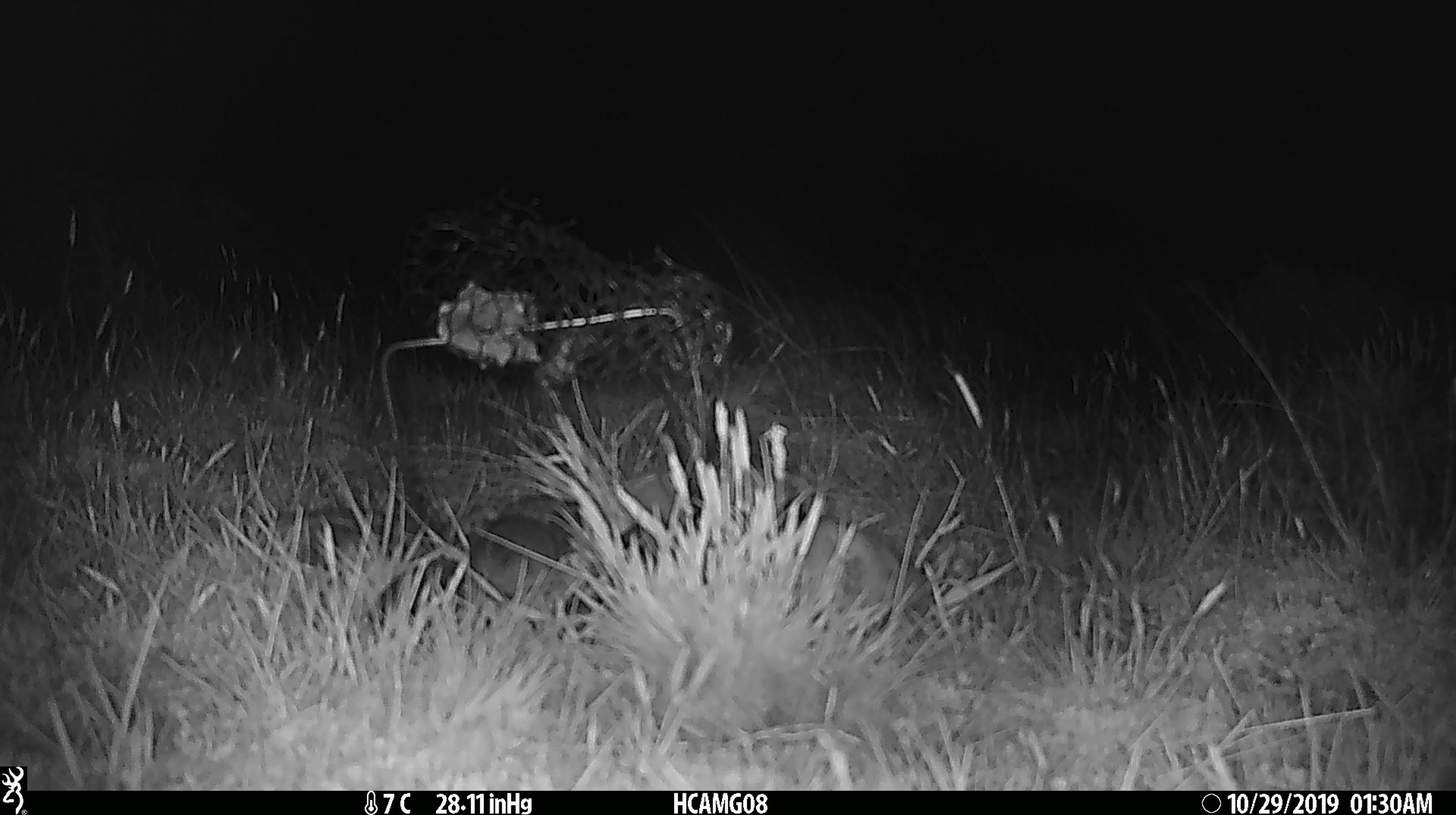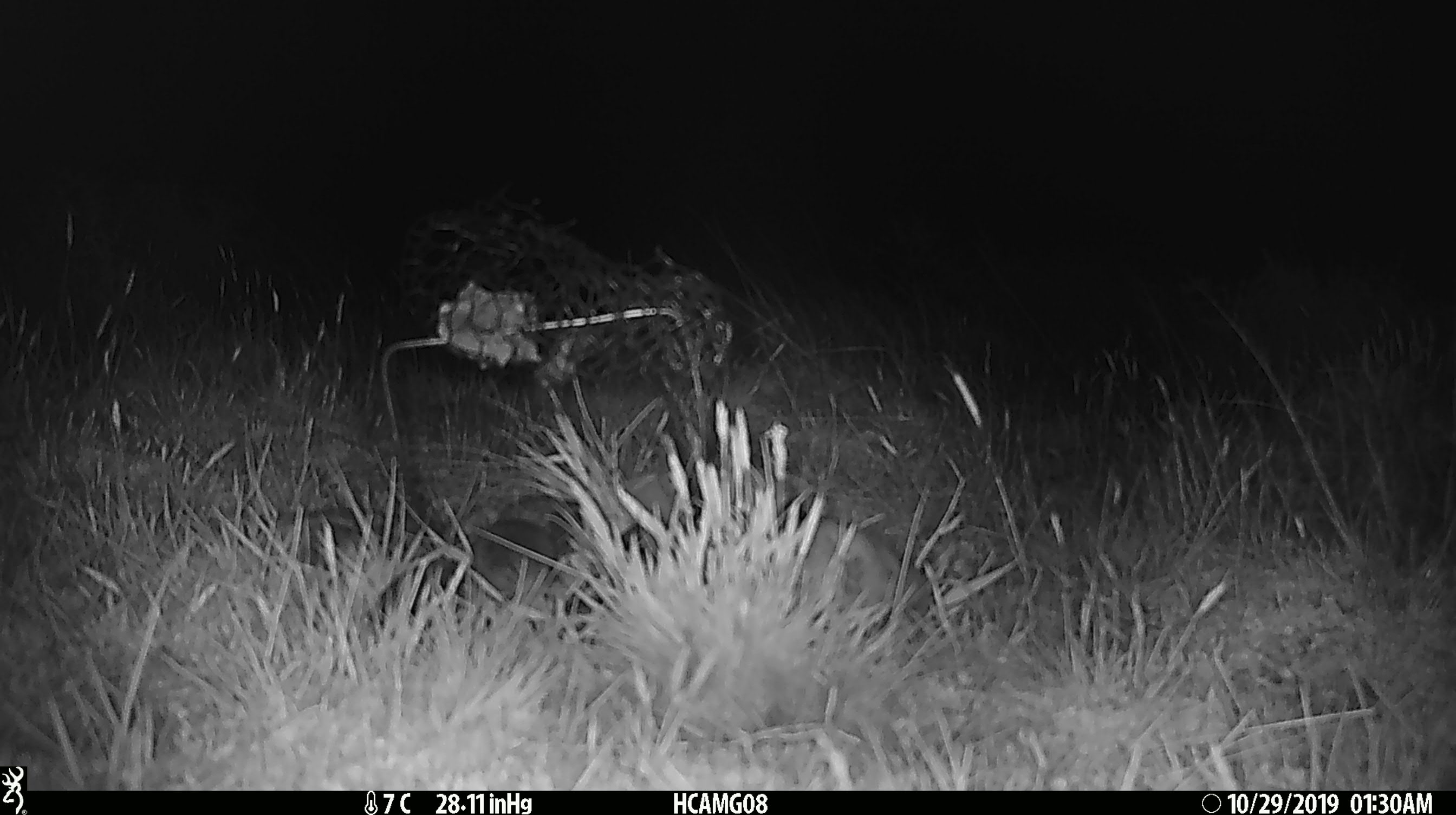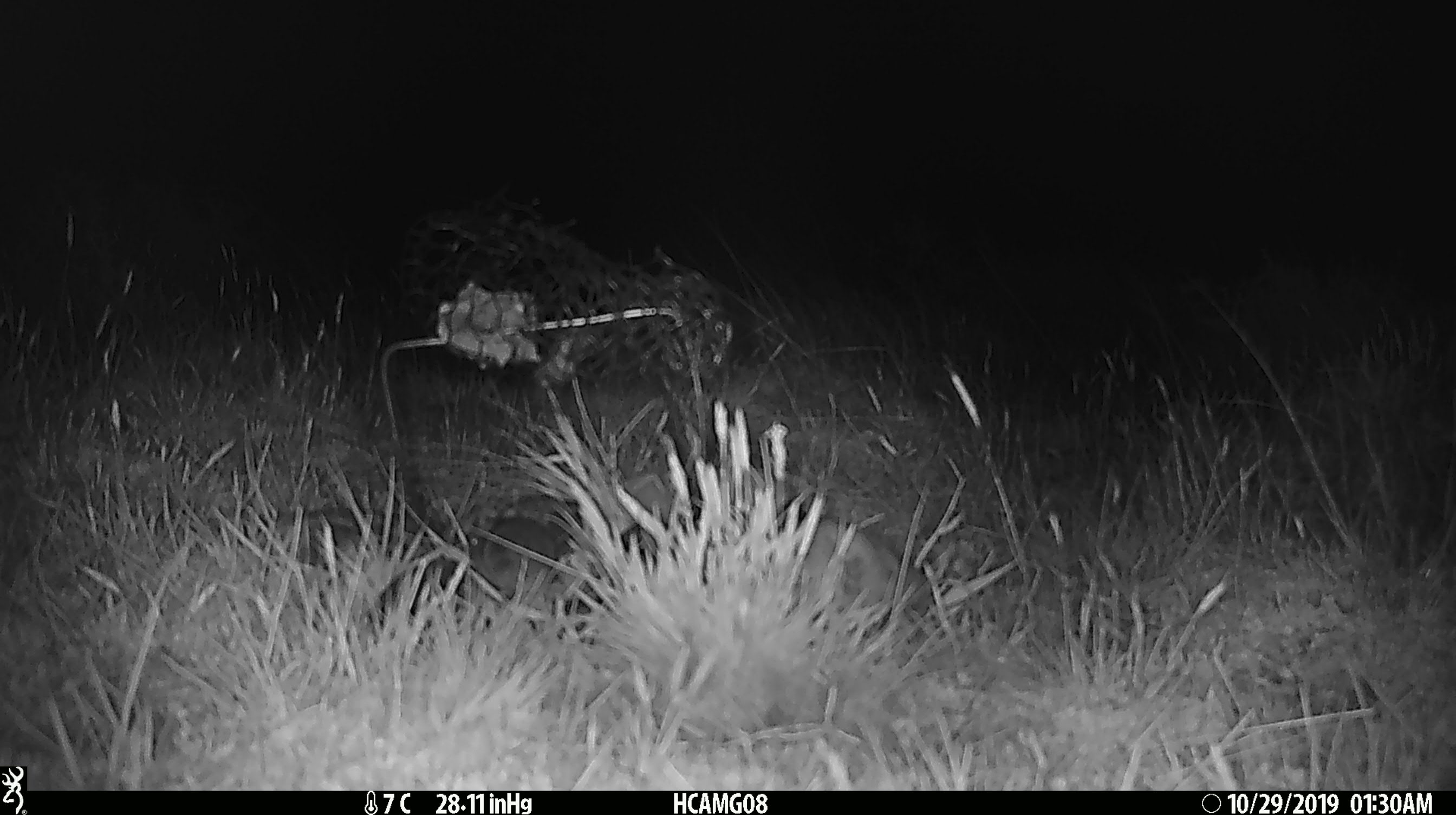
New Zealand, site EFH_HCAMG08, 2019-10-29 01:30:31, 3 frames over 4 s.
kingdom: Animalia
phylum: Chordata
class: Mammalia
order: Rodentia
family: Muridae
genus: Mus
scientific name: Mus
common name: mouse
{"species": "mouse (Mus)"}